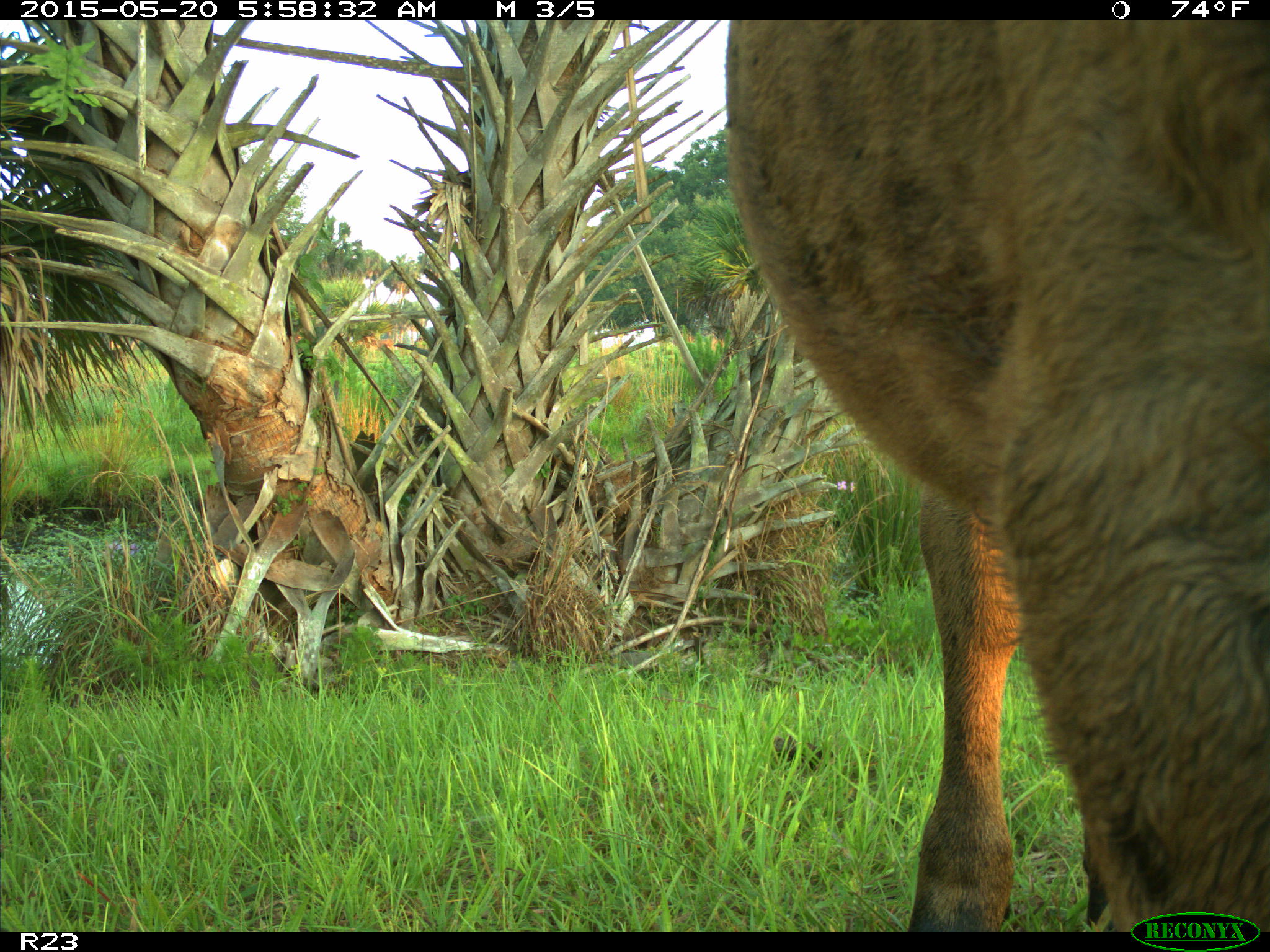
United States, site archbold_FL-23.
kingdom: Animalia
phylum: Chordata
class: Mammalia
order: Artiodactyla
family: Bovidae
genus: Bos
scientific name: Bos taurus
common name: domestic cow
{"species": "Bos taurus (domestic cow)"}